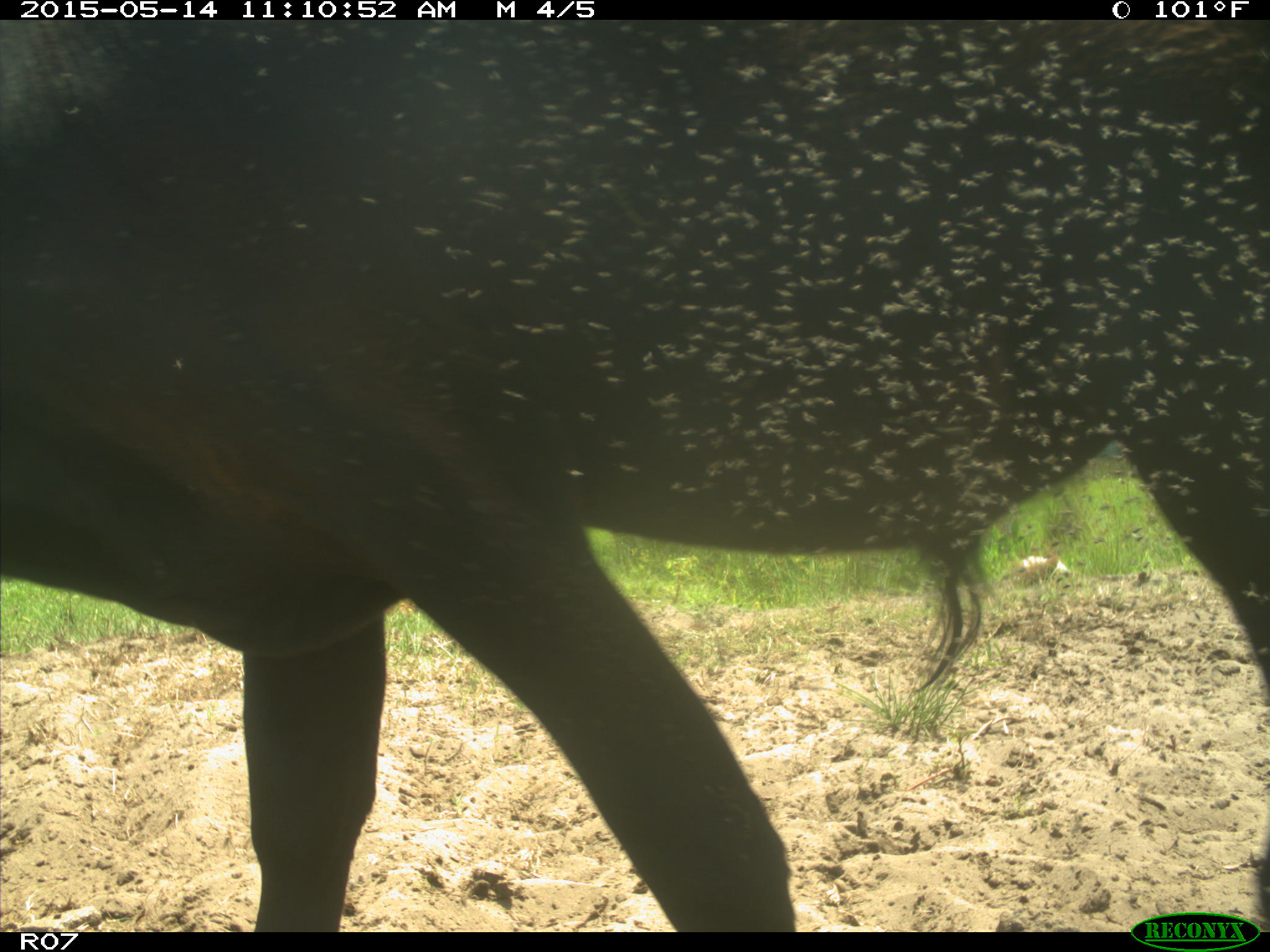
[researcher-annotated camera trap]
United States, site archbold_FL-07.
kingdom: Animalia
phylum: Chordata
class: Mammalia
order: Artiodactyla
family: Bovidae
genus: Bos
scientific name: Bos taurus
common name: domestic cow